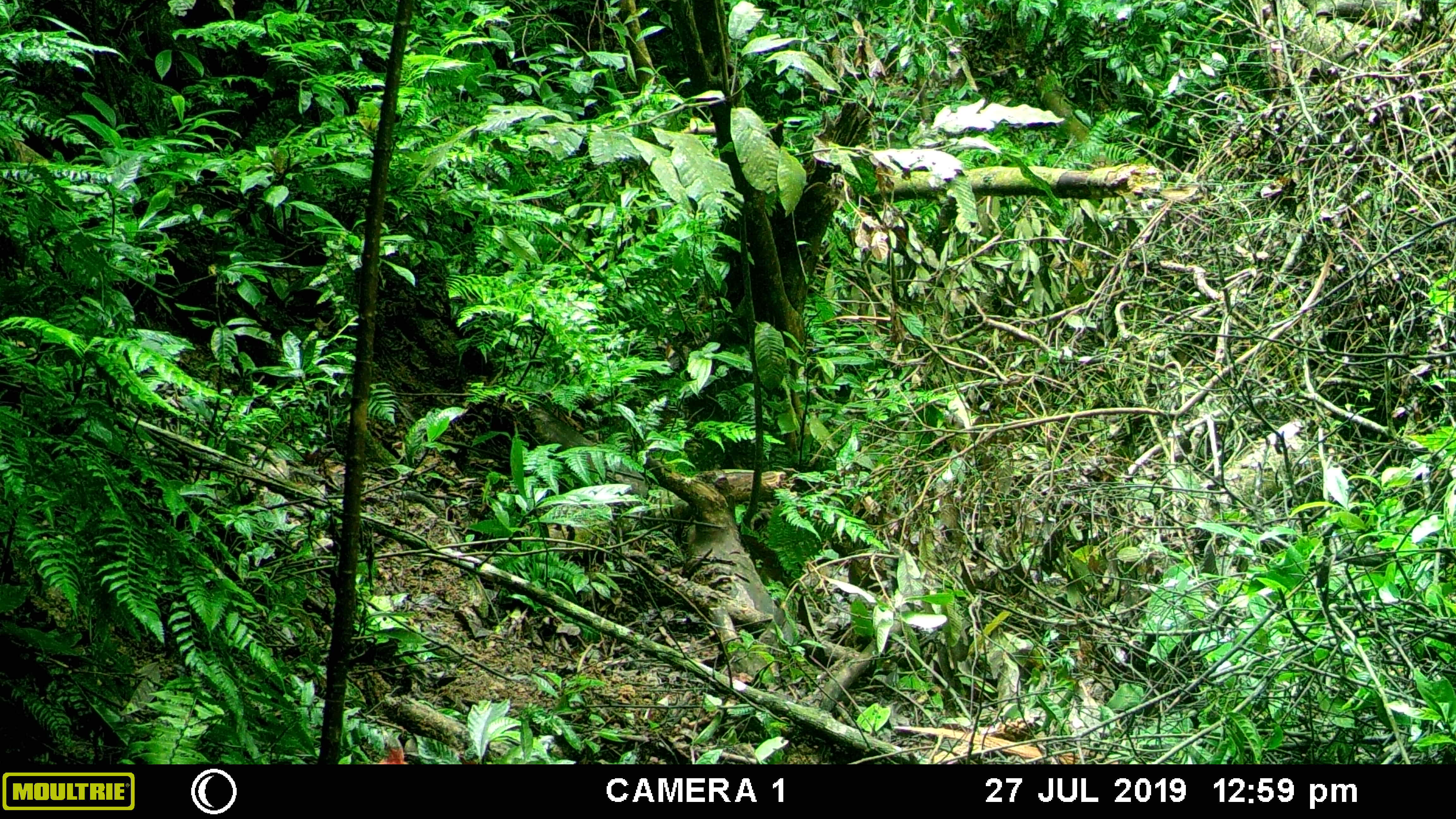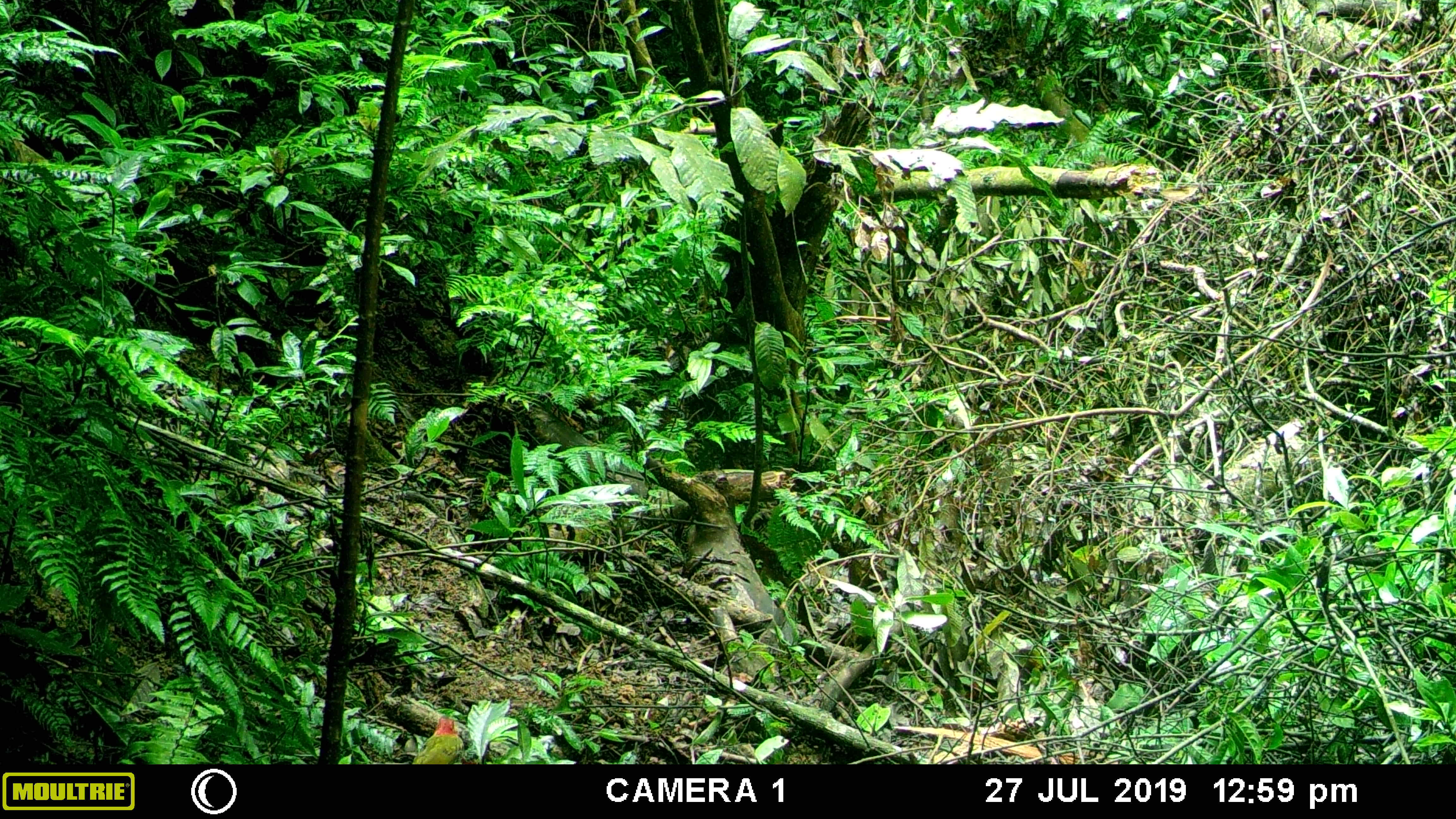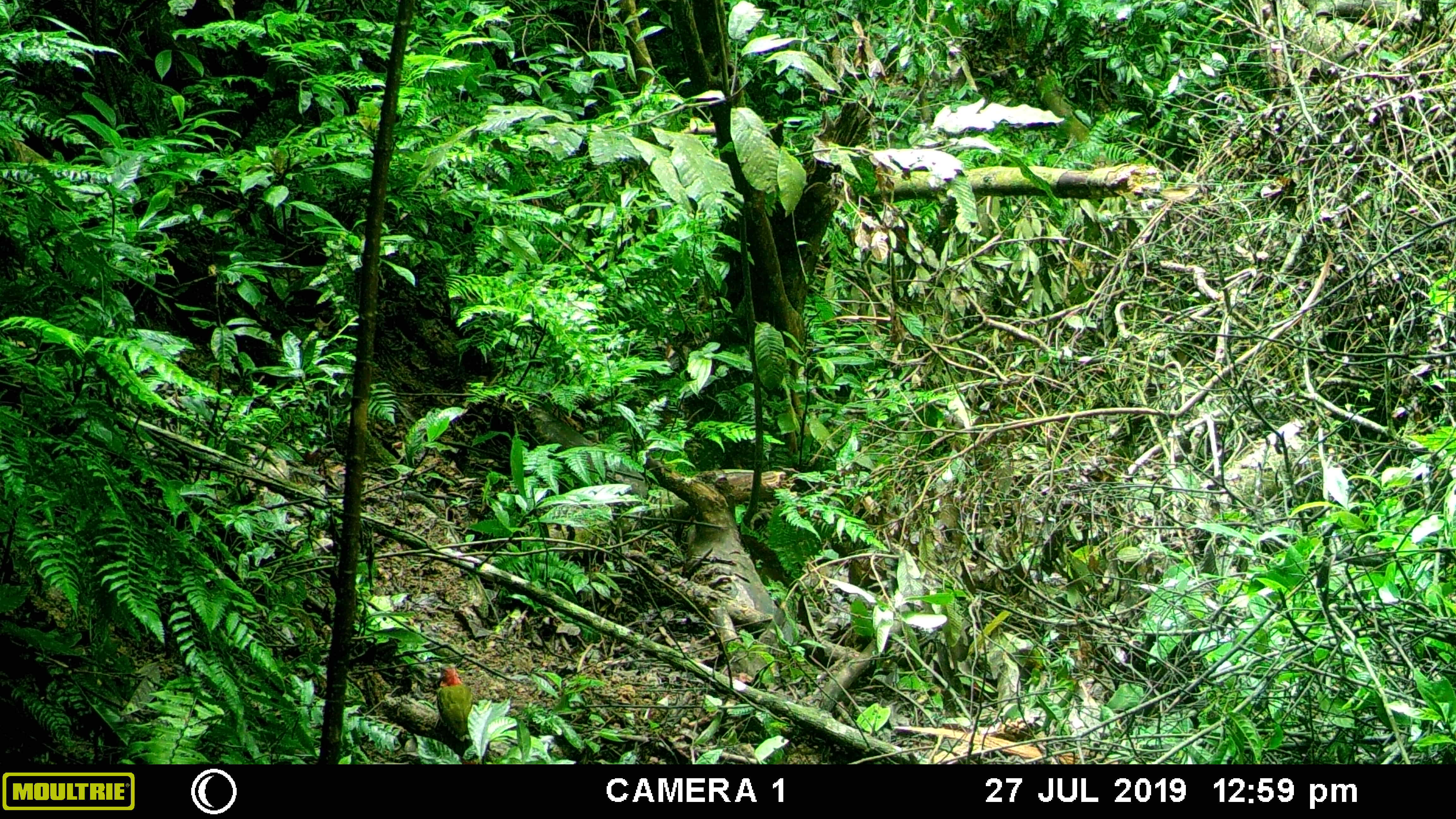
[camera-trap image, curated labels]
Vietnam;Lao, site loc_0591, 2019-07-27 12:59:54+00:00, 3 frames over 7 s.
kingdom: Animalia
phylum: Chordata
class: Aves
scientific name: Aves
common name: bird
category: unidentified bird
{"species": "unidentified bird (bird) (Aves)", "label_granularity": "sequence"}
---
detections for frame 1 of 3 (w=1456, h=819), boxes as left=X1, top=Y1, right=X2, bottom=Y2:
unidentified bird: left=374, top=729, right=410, bottom=764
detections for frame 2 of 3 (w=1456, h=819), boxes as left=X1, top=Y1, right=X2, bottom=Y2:
unidentified bird: left=411, top=714, right=464, bottom=765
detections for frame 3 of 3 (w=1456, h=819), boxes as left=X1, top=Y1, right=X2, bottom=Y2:
unidentified bird: left=435, top=662, right=474, bottom=743